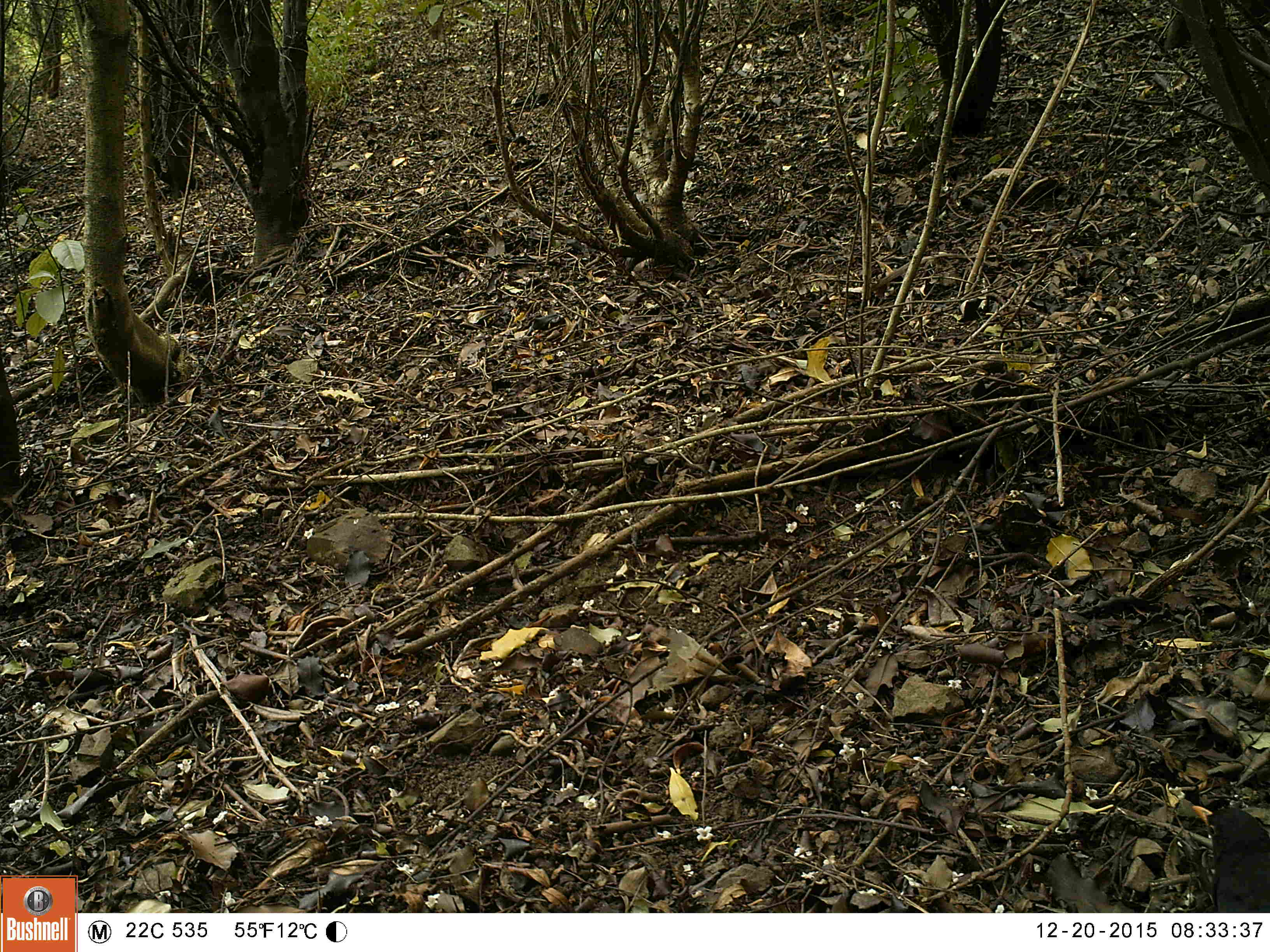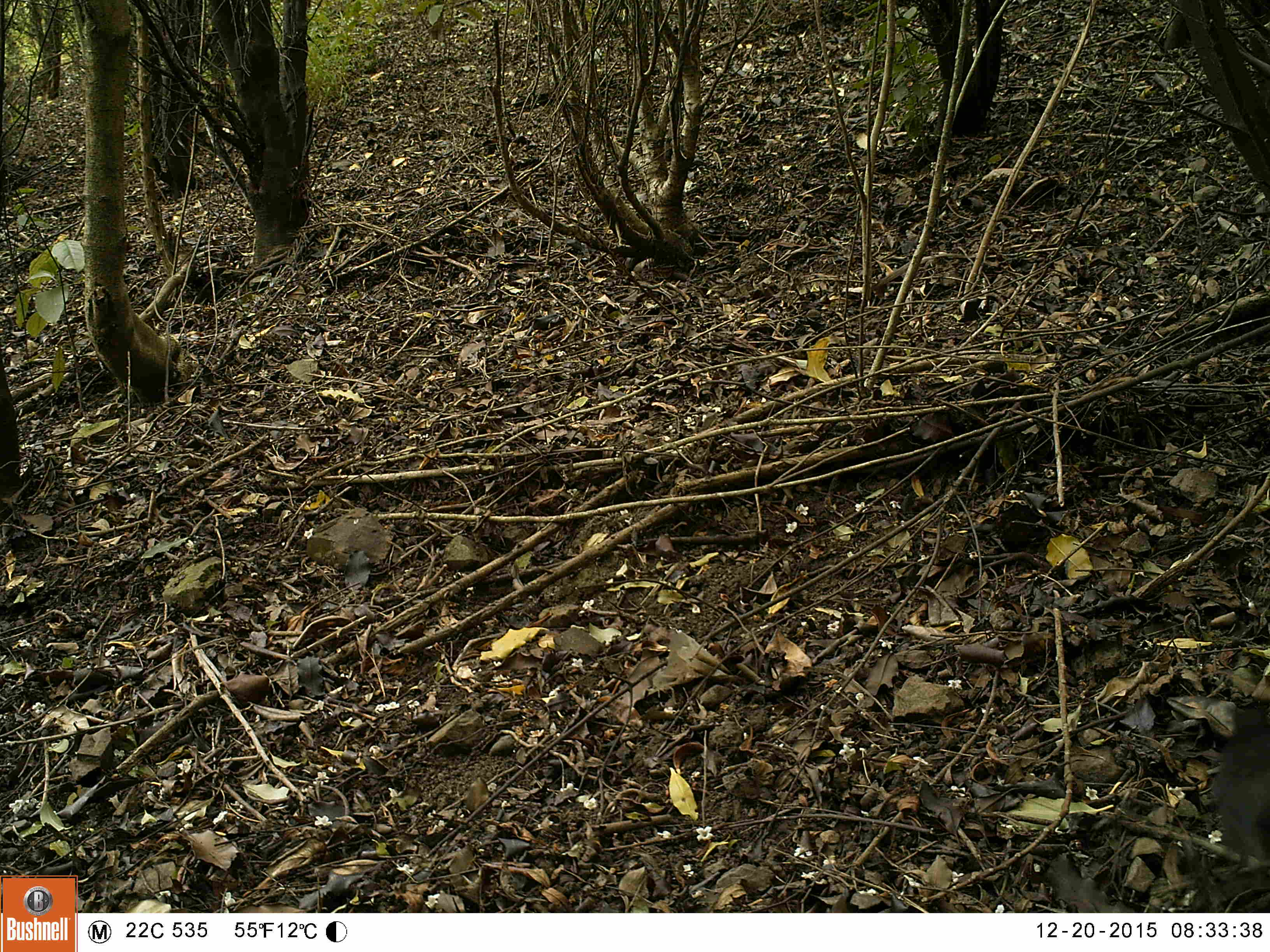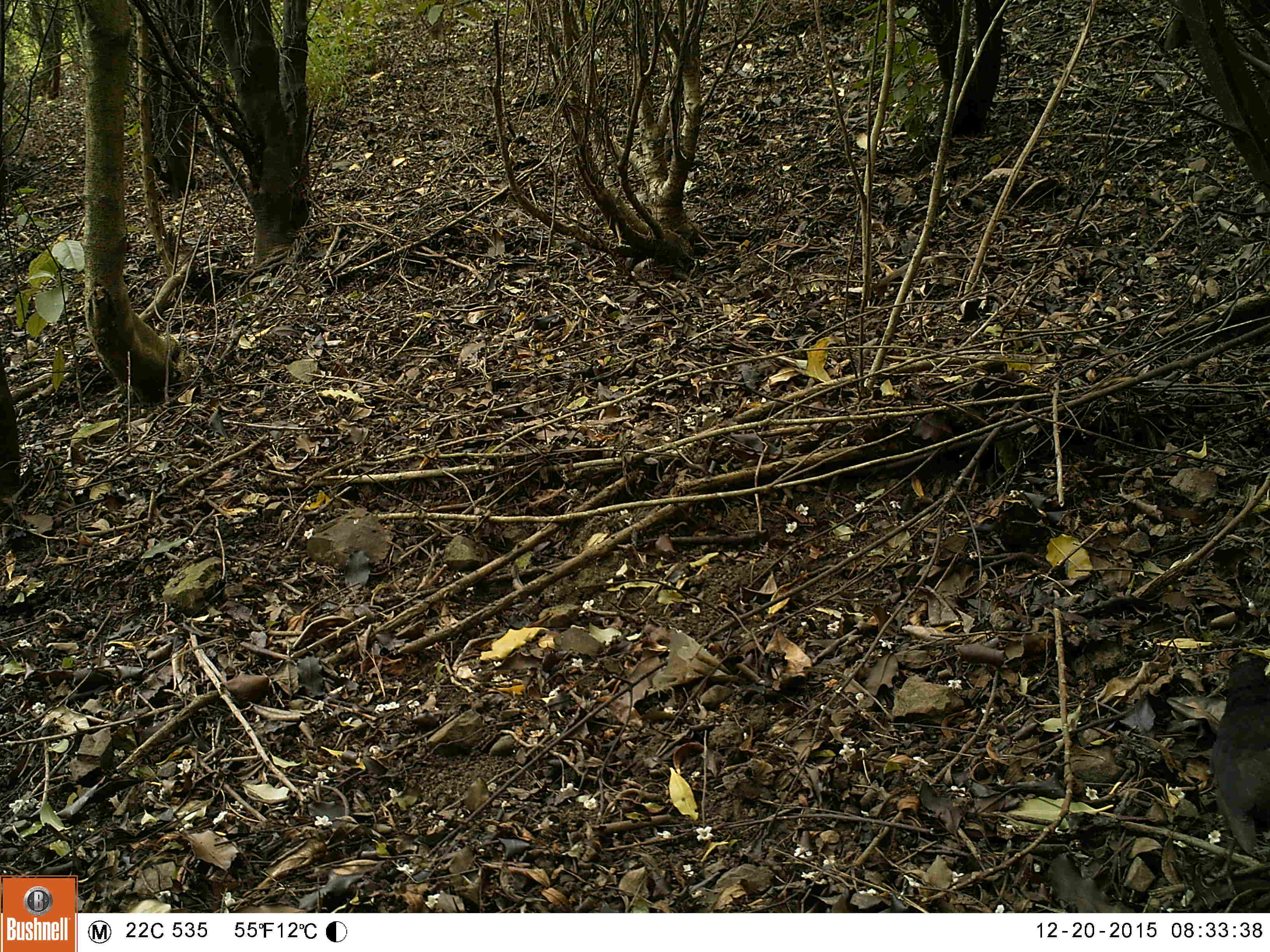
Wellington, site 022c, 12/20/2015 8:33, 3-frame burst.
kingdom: Animalia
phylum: Chordata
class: Aves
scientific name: Aves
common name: bird